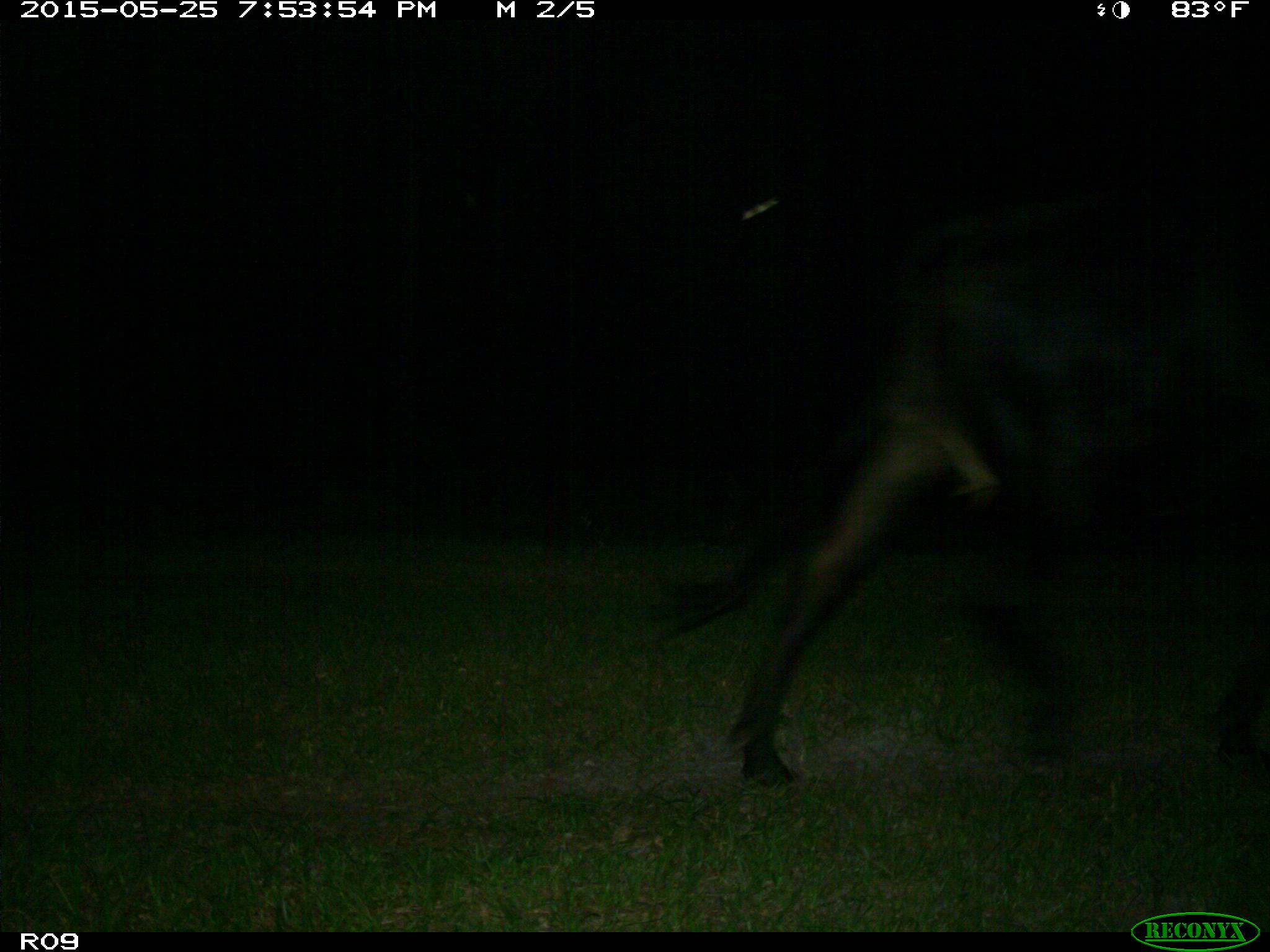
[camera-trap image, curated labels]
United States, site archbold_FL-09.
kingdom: Animalia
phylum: Chordata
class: Mammalia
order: Artiodactyla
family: Bovidae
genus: Bos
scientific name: Bos taurus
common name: domestic cow